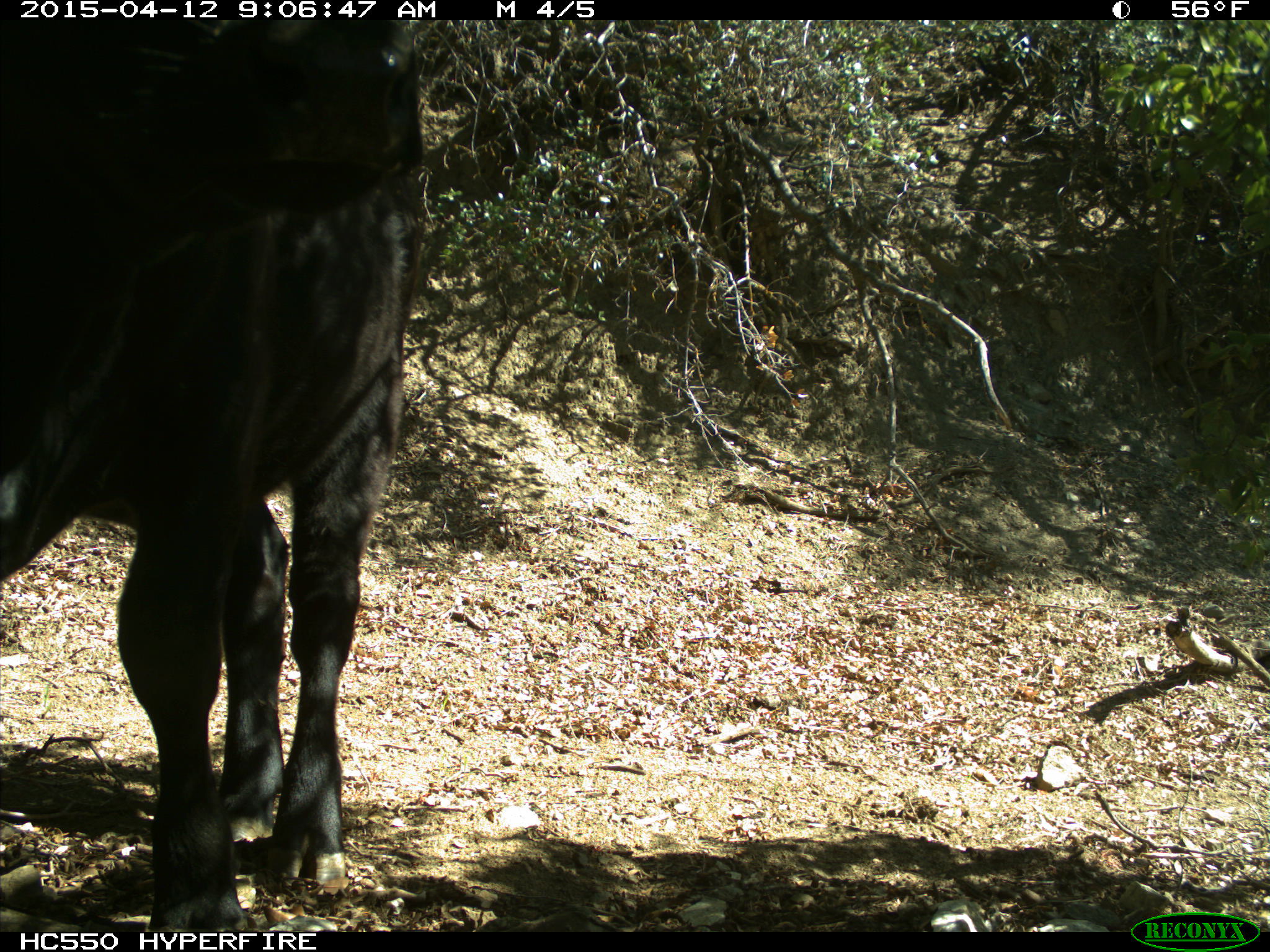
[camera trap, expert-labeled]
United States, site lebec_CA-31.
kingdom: Animalia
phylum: Chordata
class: Mammalia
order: Artiodactyla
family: Bovidae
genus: Bos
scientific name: Bos taurus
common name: domestic cow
Bos taurus (domestic cow).